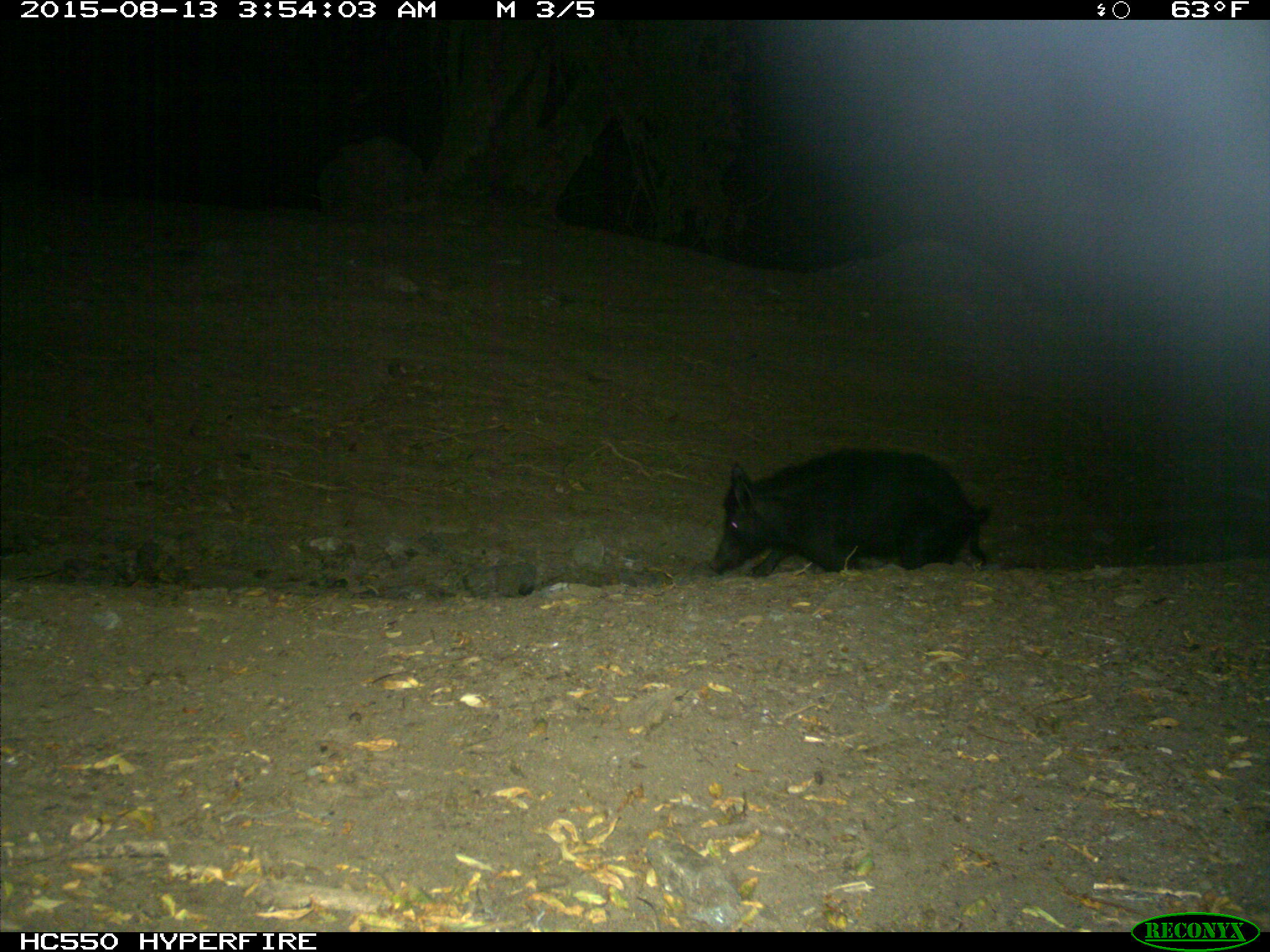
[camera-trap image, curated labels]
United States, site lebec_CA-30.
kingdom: Animalia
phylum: Chordata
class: Mammalia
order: Artiodactyla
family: Suidae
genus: Sus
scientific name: Sus scrofa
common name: wild boar